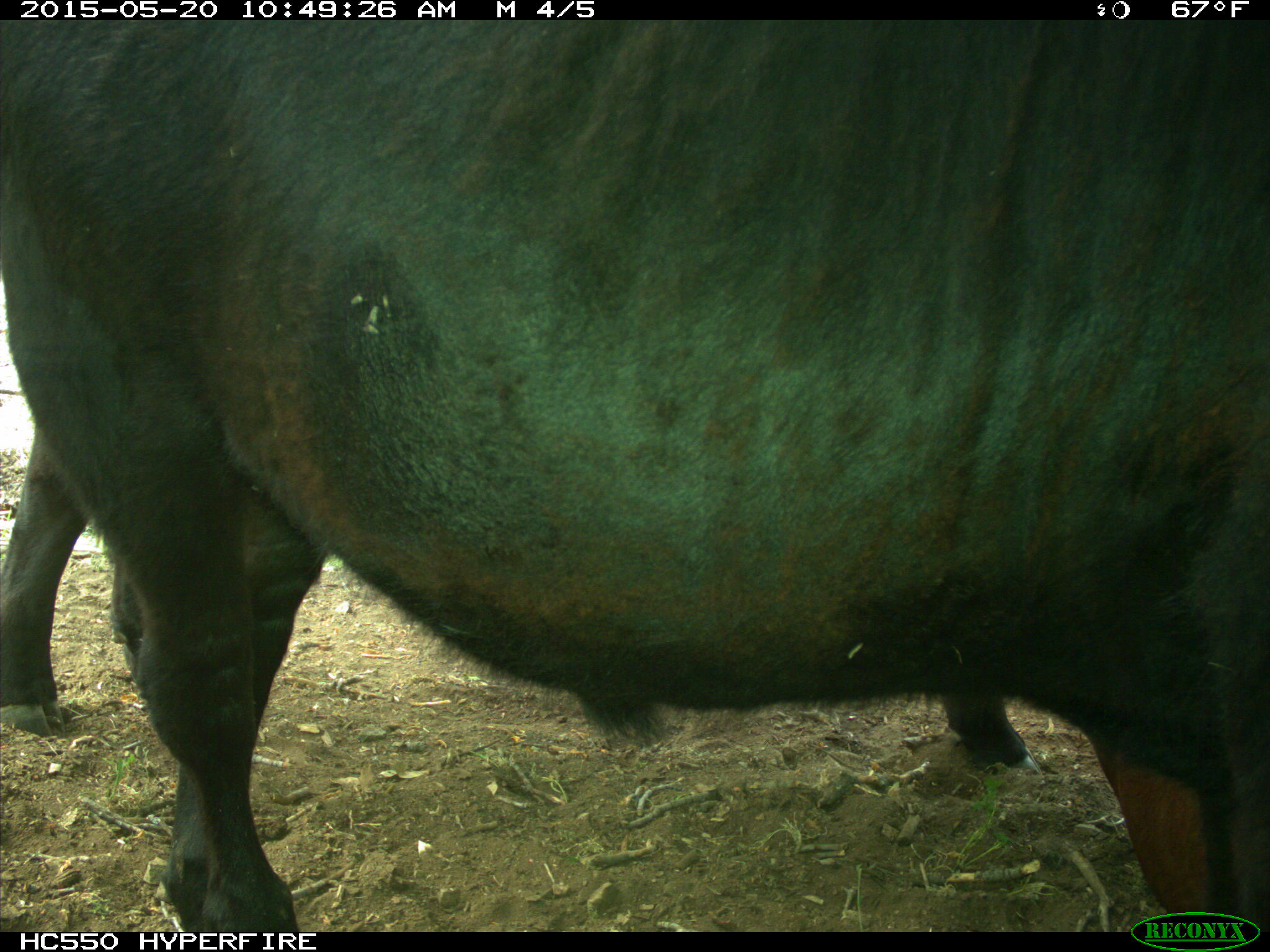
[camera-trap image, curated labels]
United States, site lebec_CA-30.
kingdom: Animalia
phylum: Chordata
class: Mammalia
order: Artiodactyla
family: Bovidae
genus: Bos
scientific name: Bos taurus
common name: domestic cow